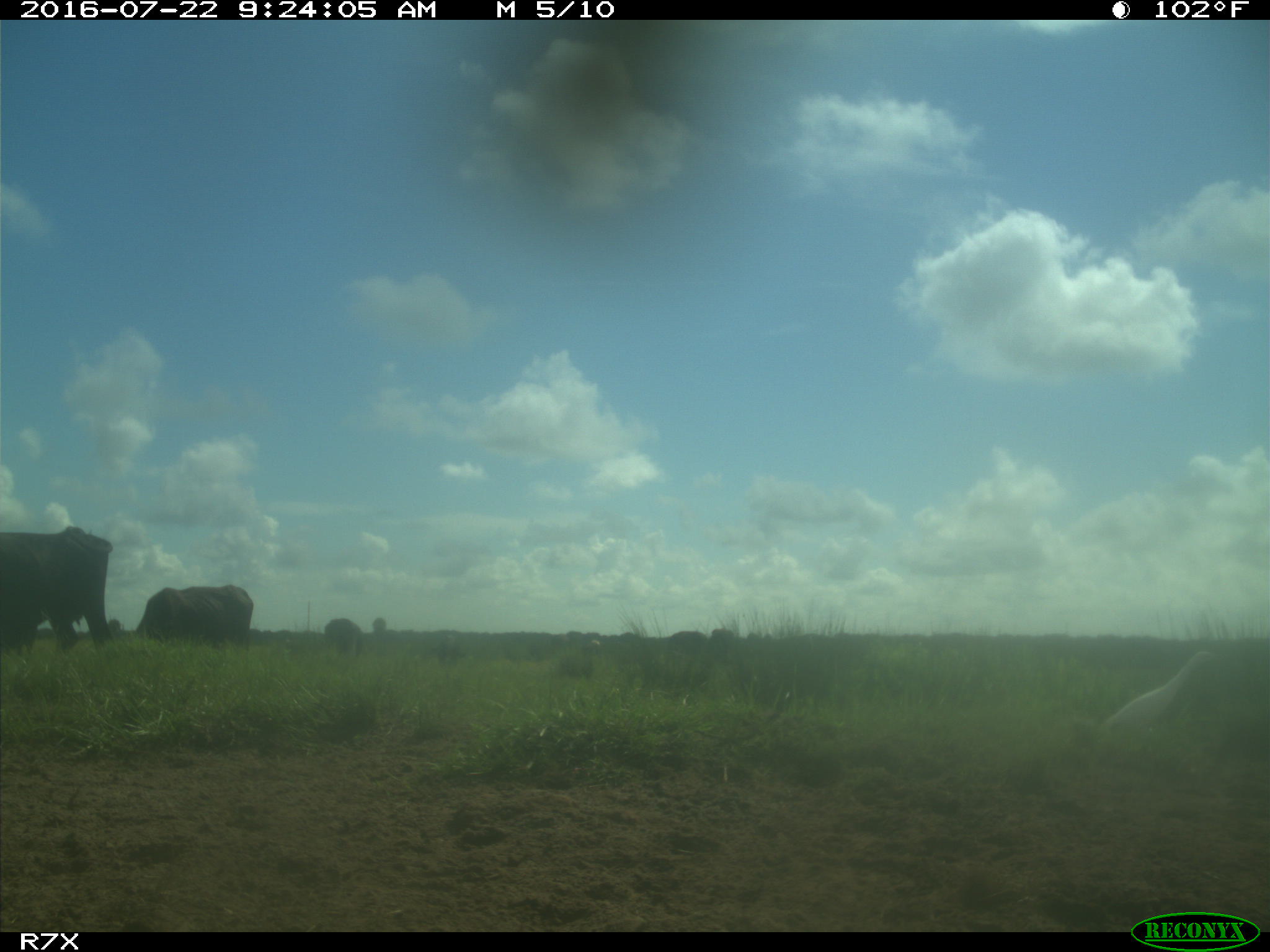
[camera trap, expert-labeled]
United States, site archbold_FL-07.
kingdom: Animalia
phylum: Chordata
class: Mammalia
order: Artiodactyla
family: Bovidae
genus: Bos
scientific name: Bos taurus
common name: domestic cow